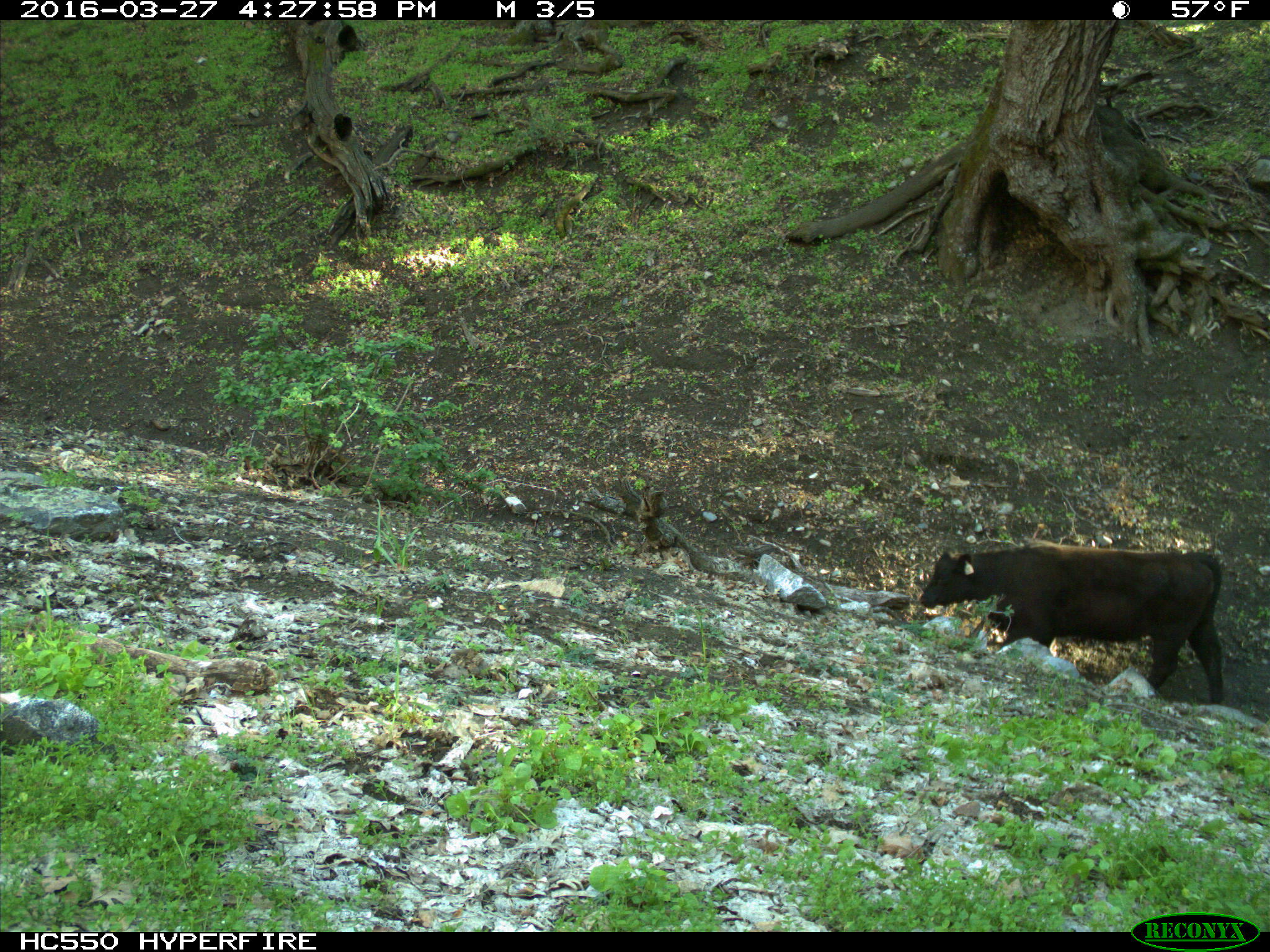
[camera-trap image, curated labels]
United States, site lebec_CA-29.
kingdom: Animalia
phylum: Chordata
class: Mammalia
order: Artiodactyla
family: Bovidae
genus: Bos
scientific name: Bos taurus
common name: domestic cow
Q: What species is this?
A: Bos taurus (domestic cow).